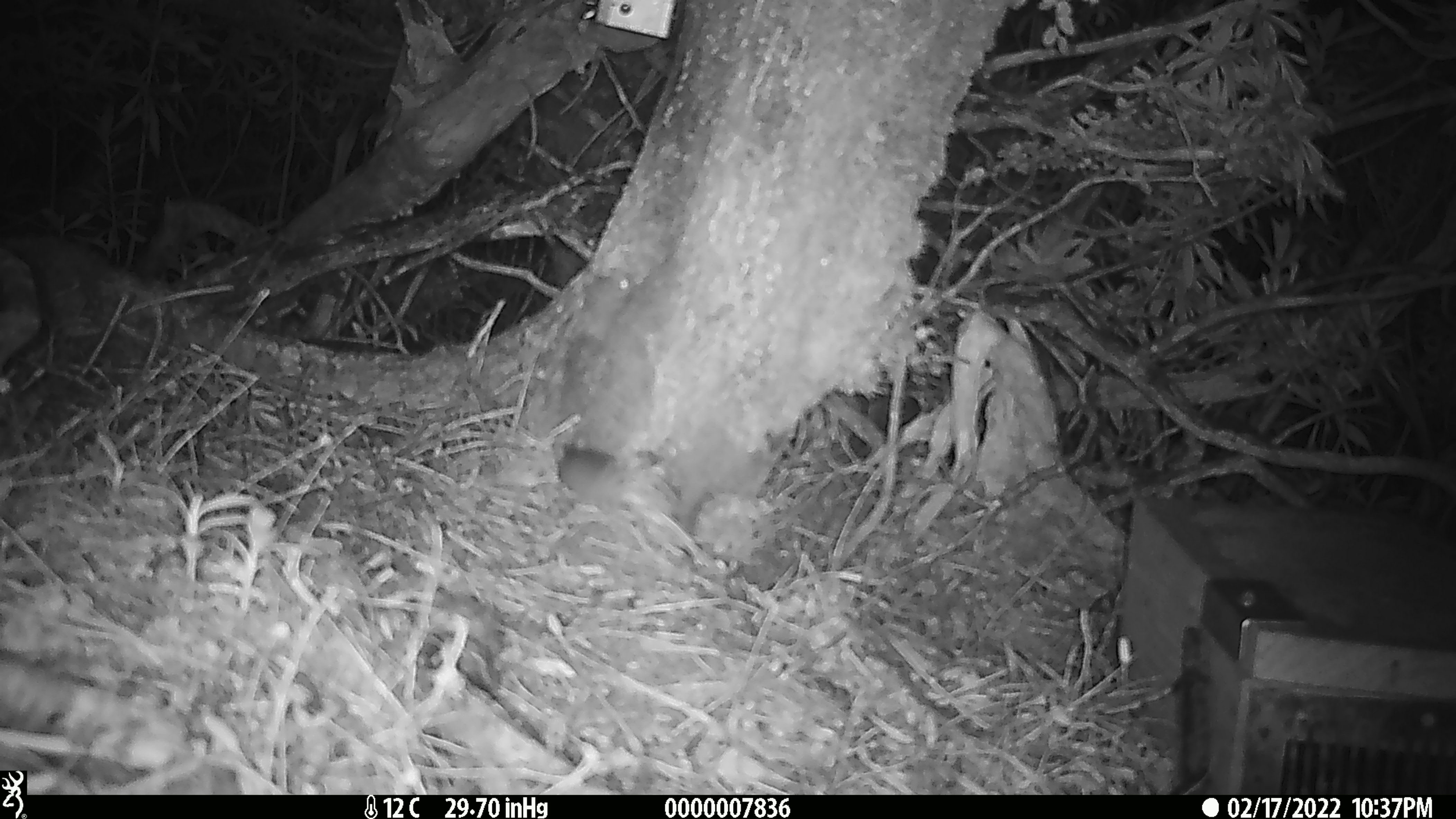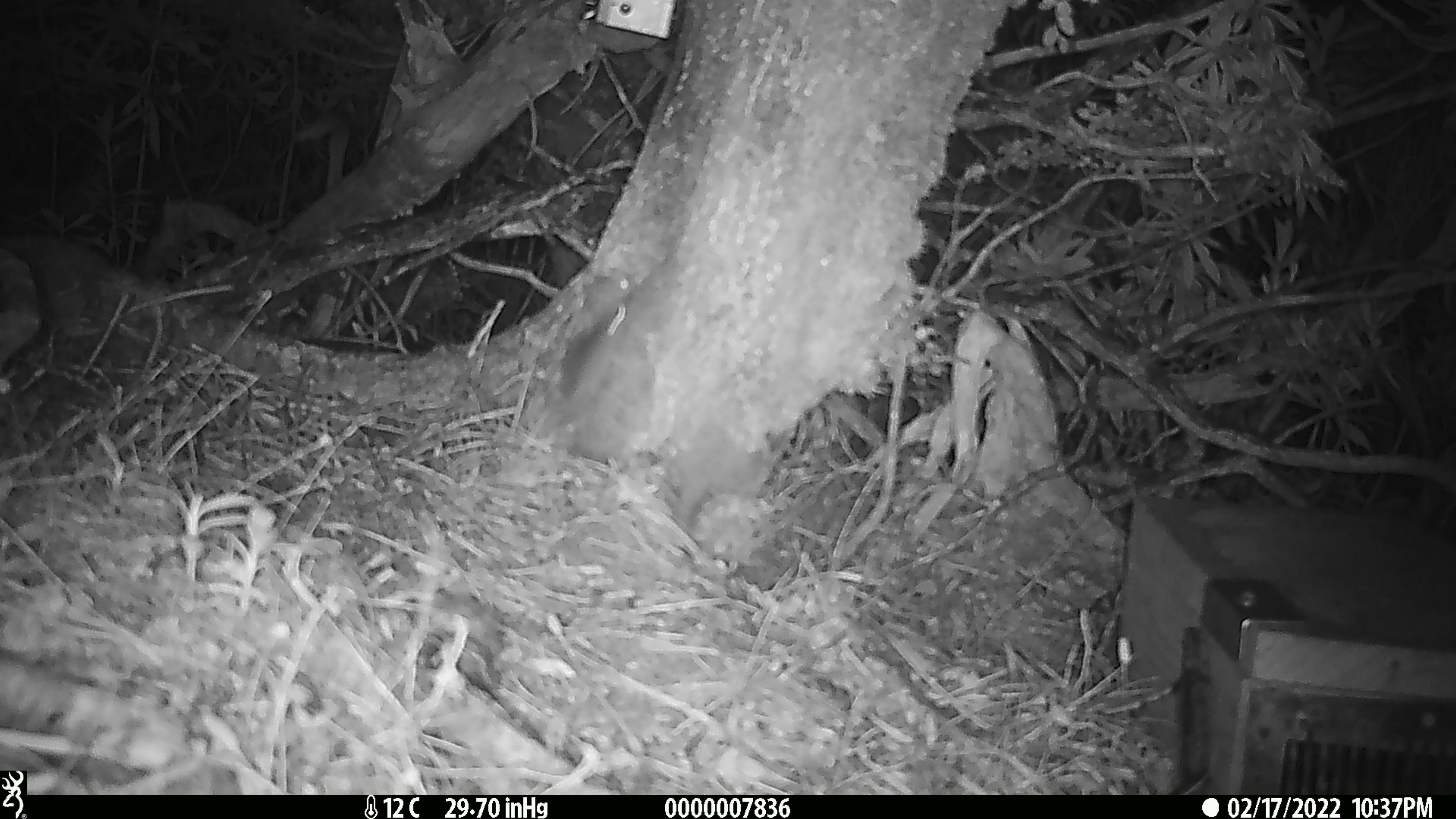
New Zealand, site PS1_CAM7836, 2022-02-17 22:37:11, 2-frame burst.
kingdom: Animalia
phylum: Chordata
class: Mammalia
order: Rodentia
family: Muridae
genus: Mus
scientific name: Mus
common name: mouse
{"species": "mouse (Mus)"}